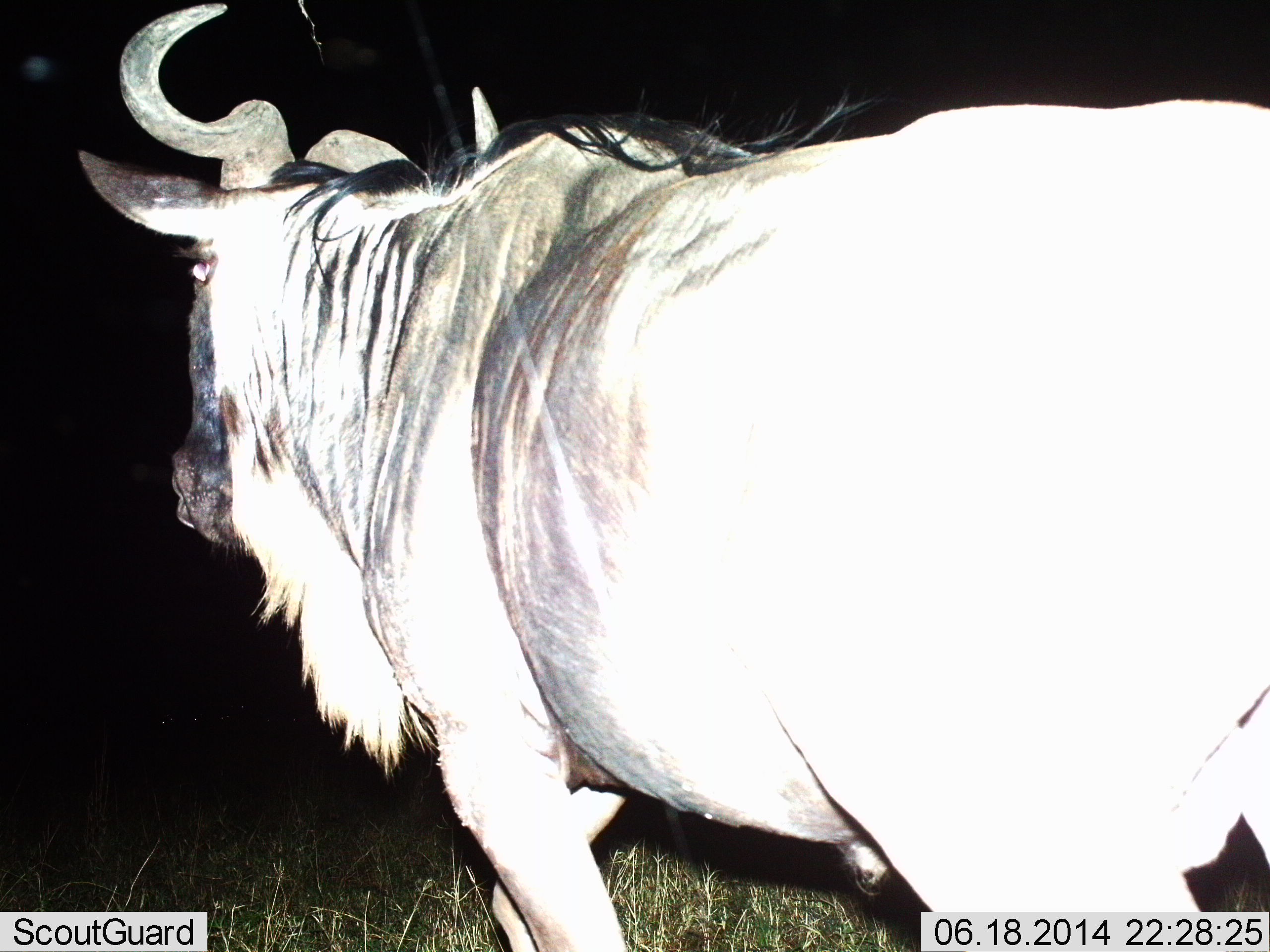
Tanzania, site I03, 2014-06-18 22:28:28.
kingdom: Animalia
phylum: Chordata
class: Mammalia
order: Artiodactyla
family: Bovidae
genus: Connochaetes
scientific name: Connochaetes taurinus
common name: blue wildebeest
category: wildebeest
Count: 1.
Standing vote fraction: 70%.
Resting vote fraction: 0%.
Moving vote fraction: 30%.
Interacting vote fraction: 0%.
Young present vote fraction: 0%.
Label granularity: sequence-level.